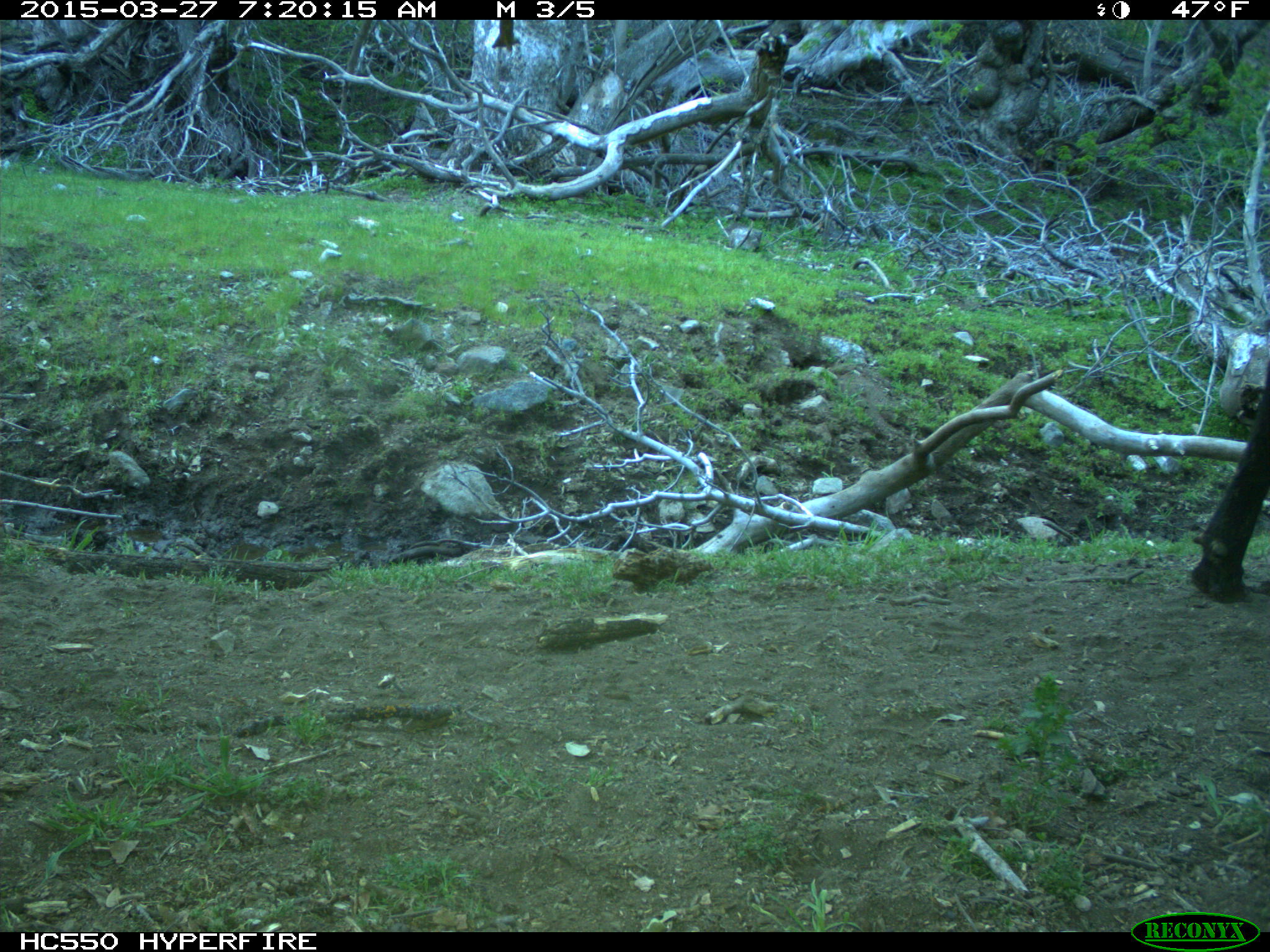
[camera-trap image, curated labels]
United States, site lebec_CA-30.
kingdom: Animalia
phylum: Chordata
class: Mammalia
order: Artiodactyla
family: Bovidae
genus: Bos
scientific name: Bos taurus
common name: domestic cow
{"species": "Bos taurus (domestic cow)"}